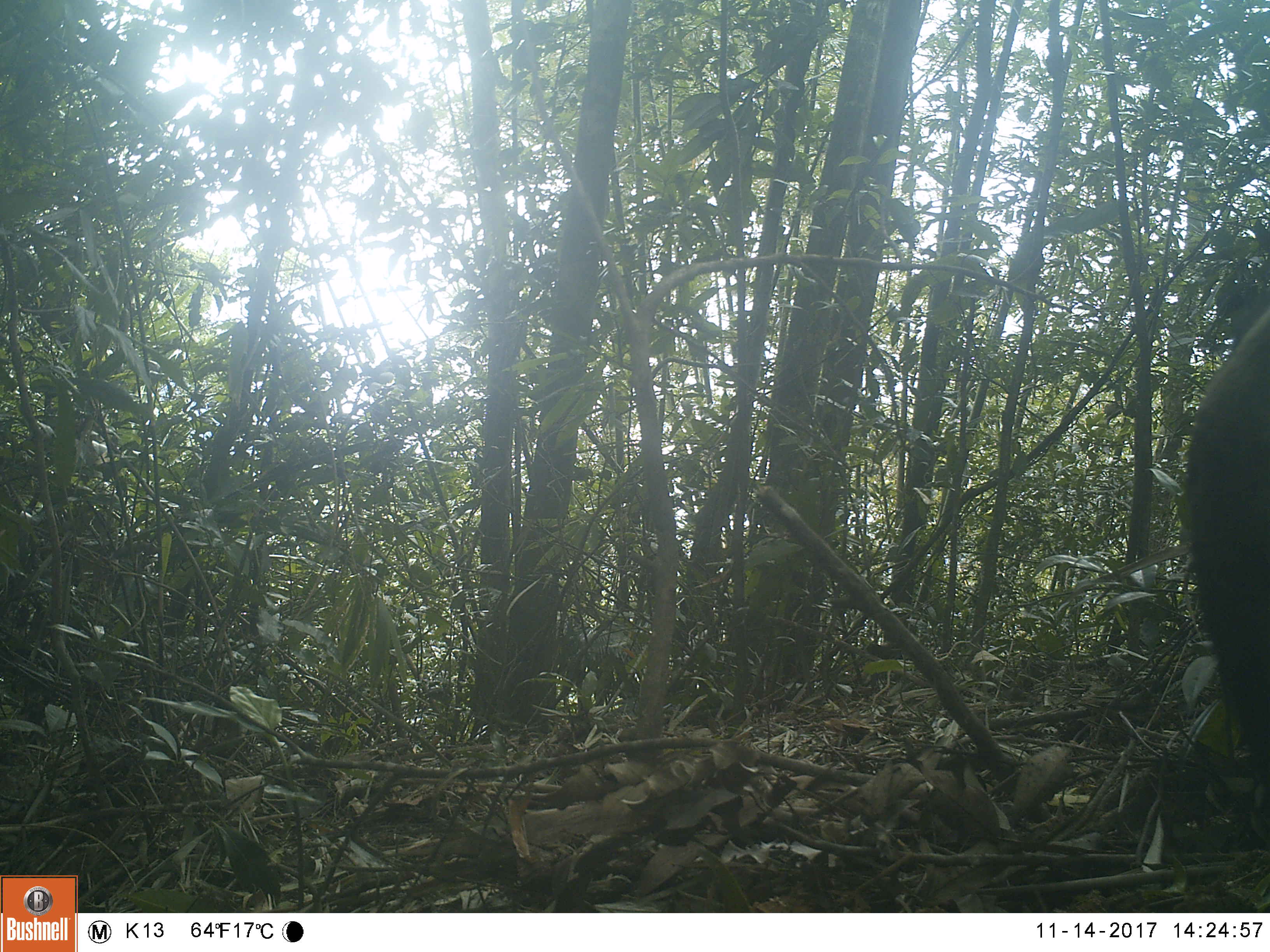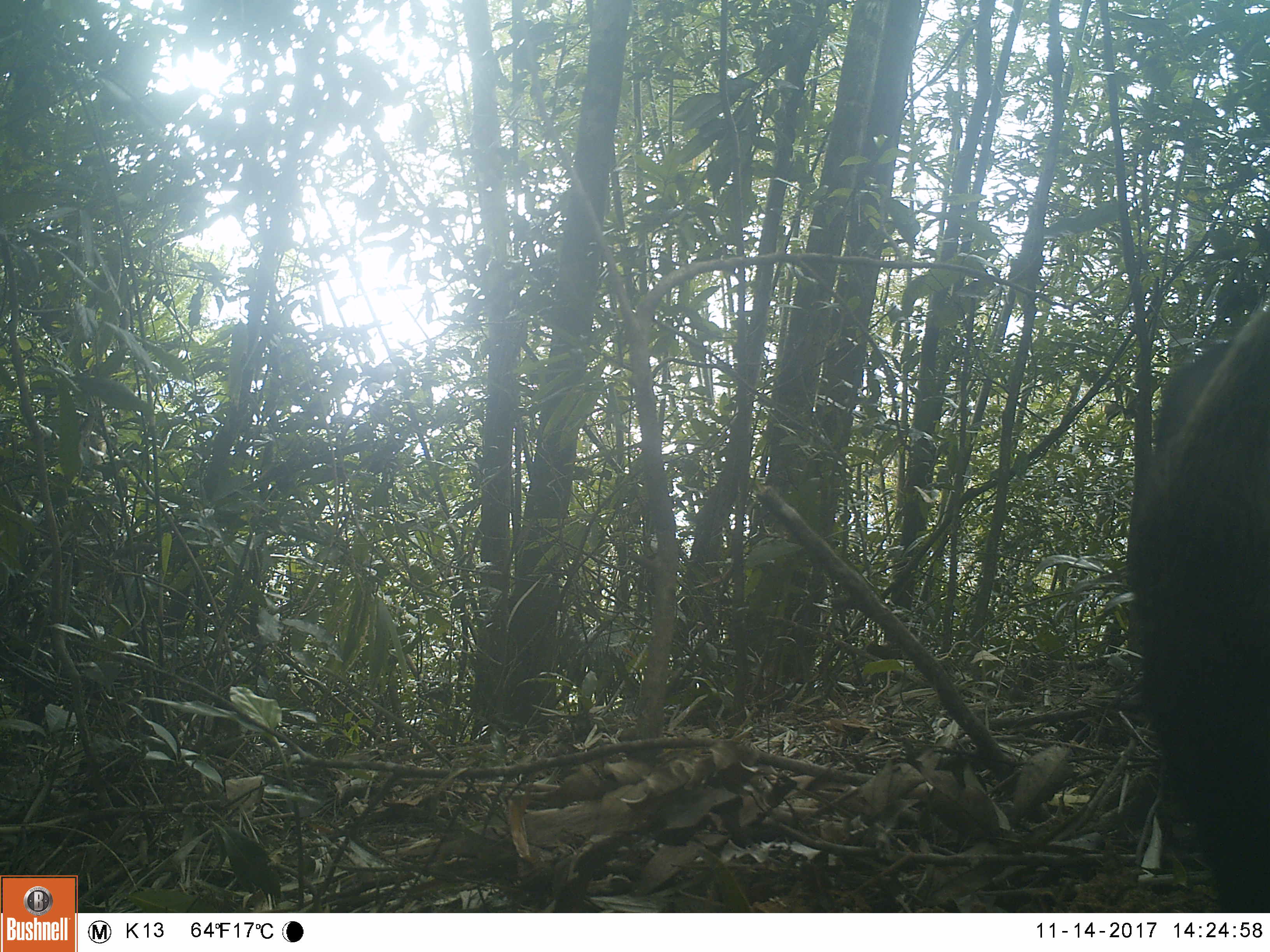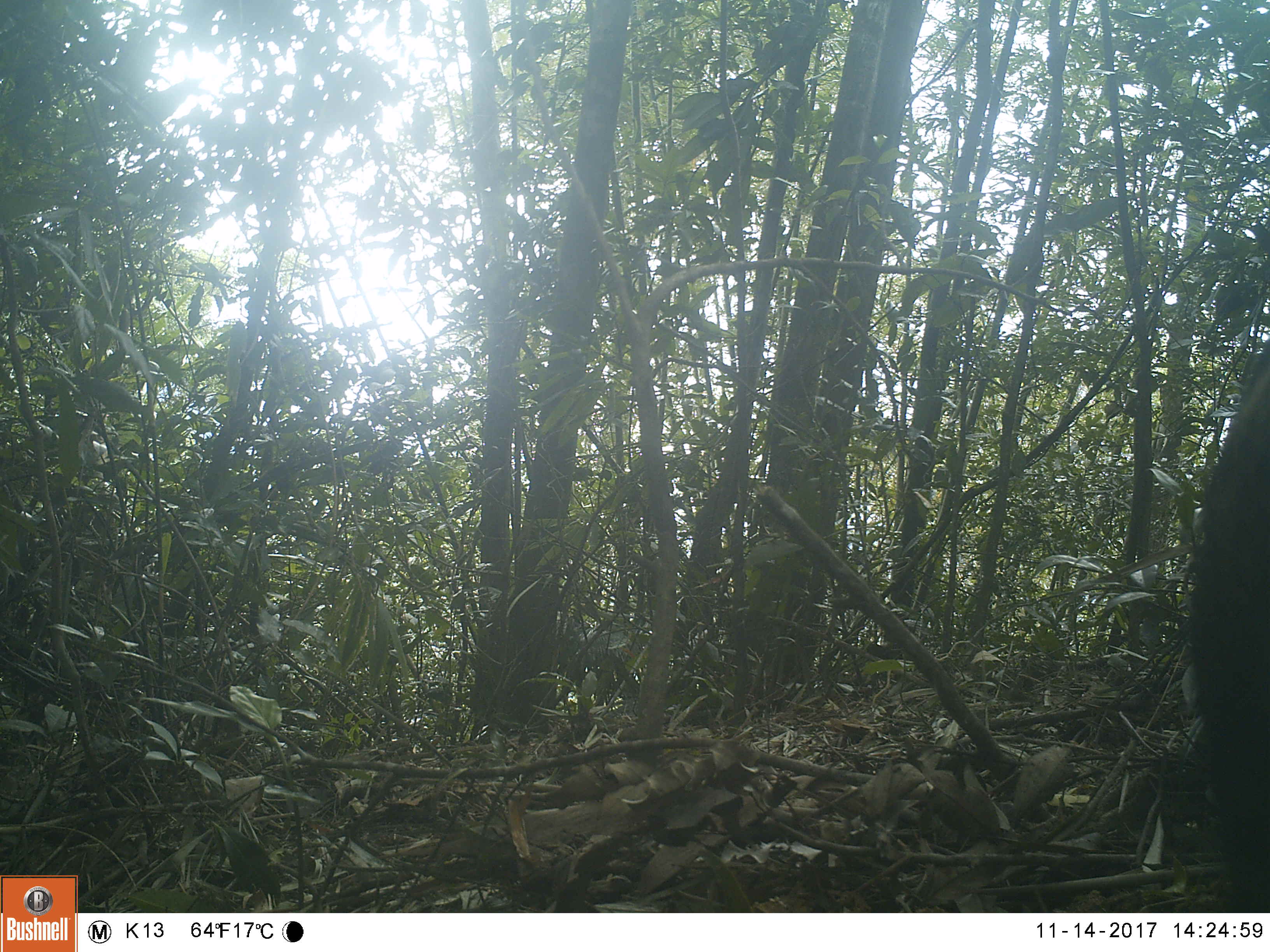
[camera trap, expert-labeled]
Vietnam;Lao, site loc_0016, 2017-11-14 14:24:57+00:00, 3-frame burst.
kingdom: Animalia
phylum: Chordata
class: Mammalia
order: Artiodactyla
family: Suidae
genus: Sus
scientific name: Sus scrofa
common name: eurasian wild pig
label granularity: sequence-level